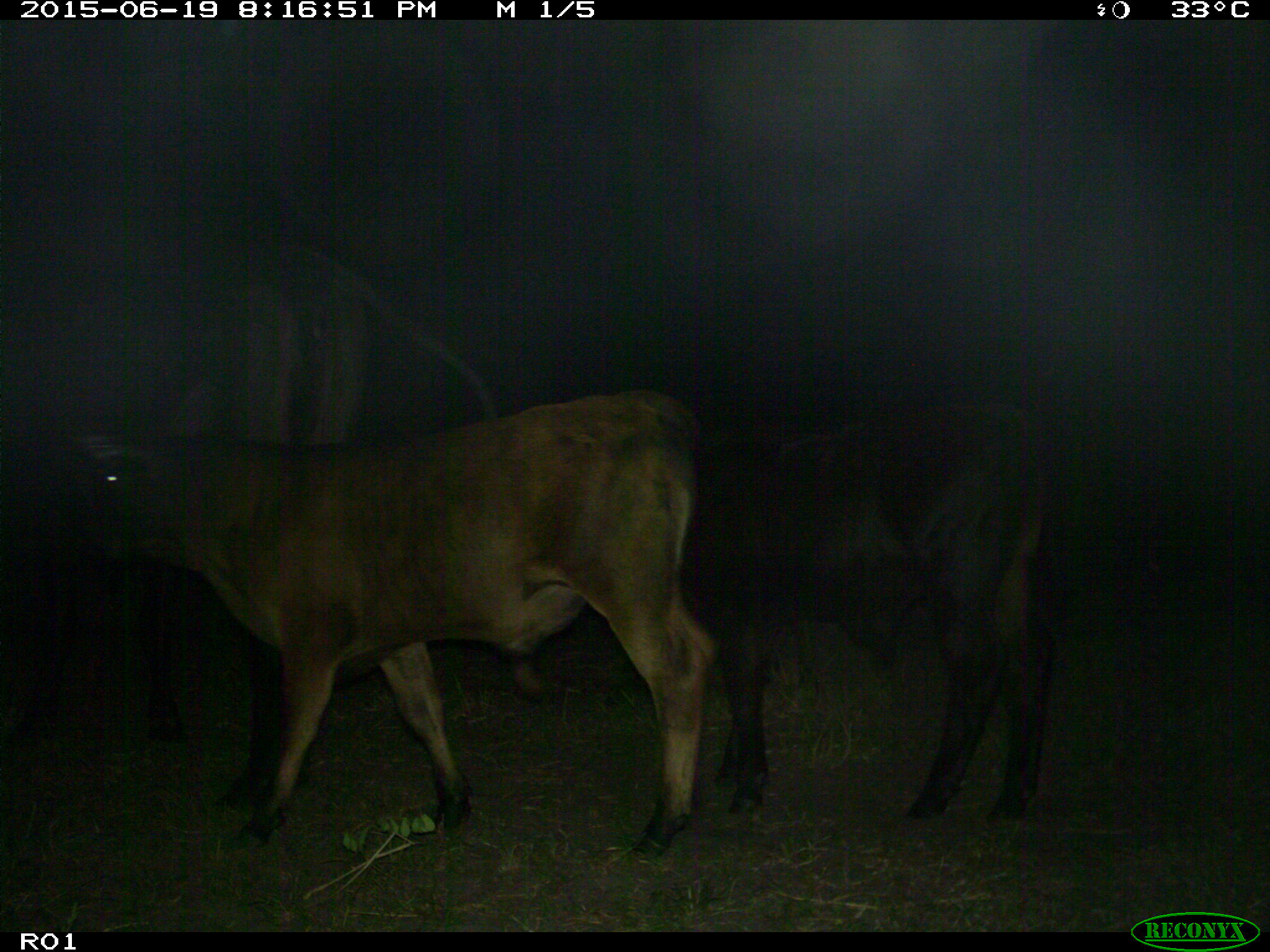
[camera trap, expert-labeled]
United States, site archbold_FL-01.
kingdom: Animalia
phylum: Chordata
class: Mammalia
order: Artiodactyla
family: Bovidae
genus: Bos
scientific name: Bos taurus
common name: domestic cow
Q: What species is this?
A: Bos taurus (domestic cow).